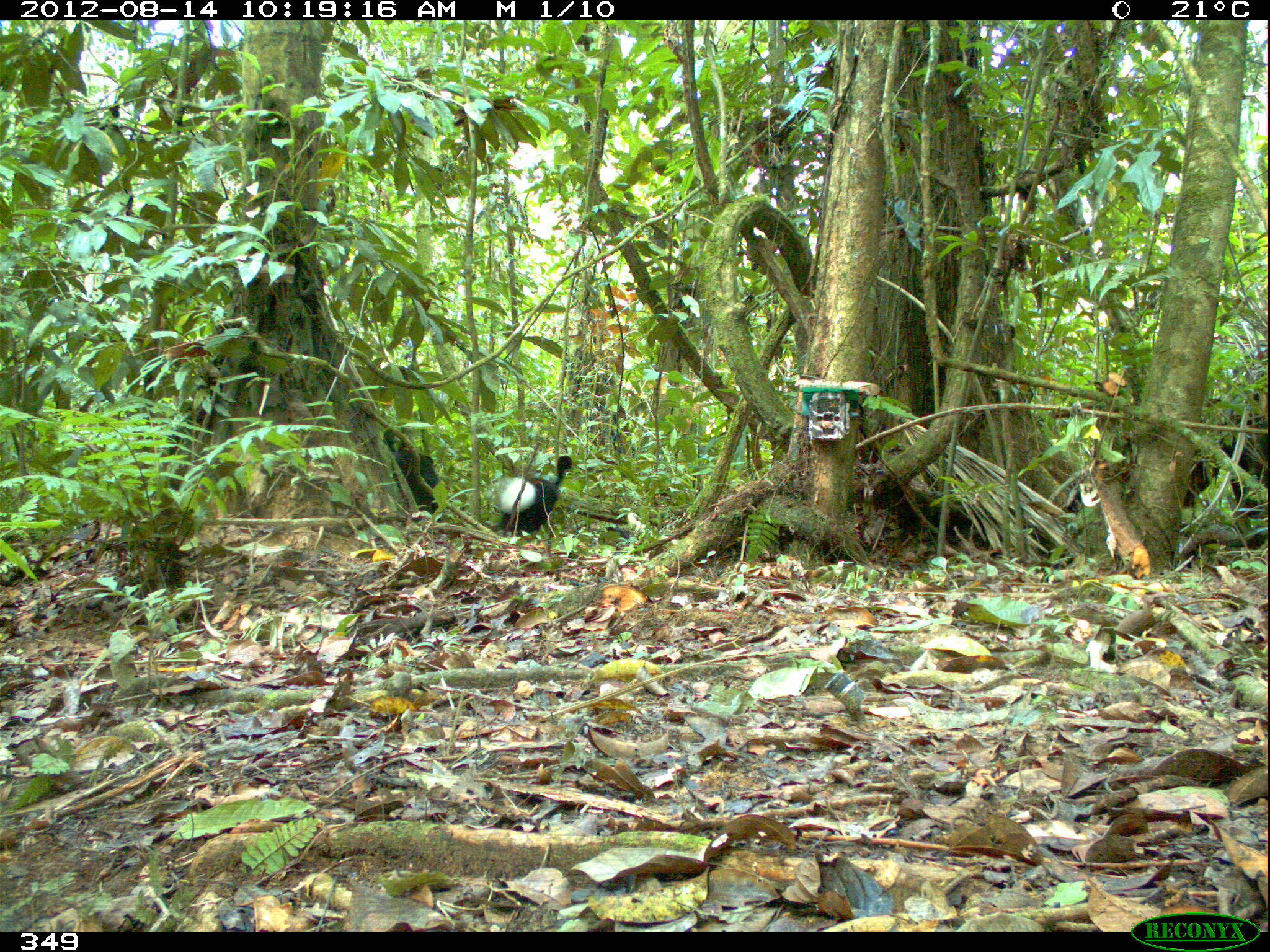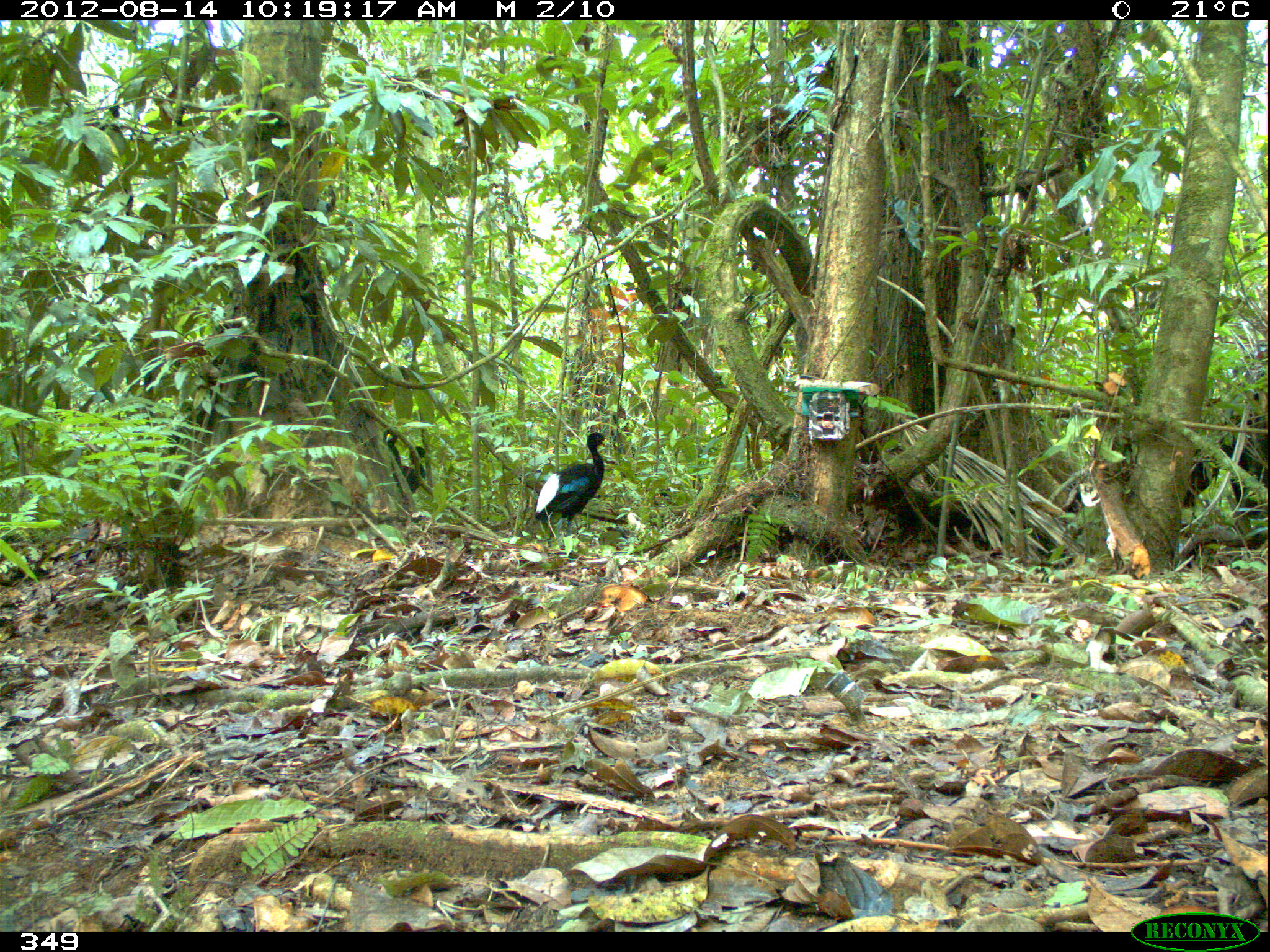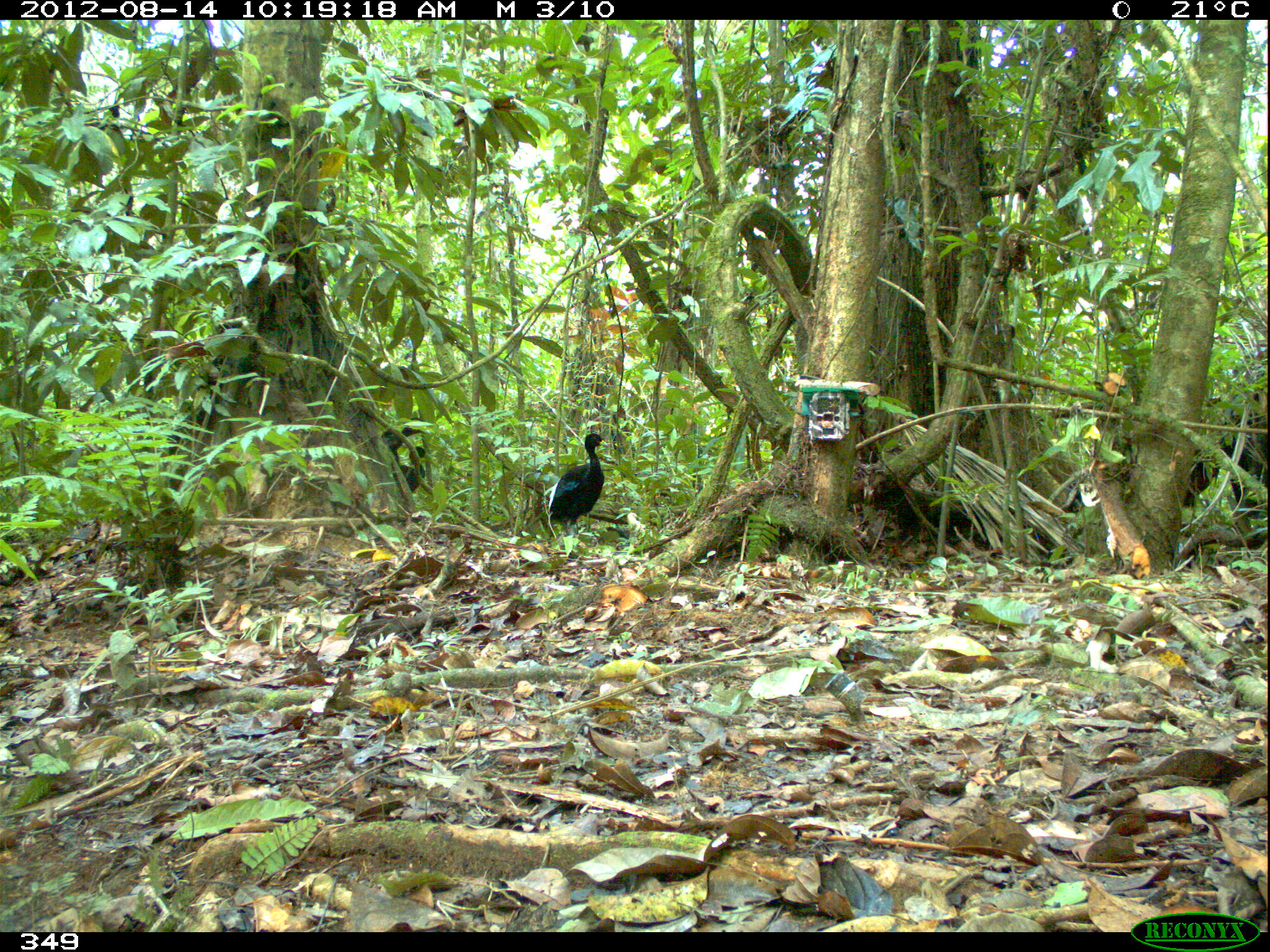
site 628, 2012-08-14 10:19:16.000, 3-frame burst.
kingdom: Animalia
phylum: Chordata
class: Aves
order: Gruiformes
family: Psophiidae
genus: Psophia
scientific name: Psophia leucoptera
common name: pale-winged trumpeter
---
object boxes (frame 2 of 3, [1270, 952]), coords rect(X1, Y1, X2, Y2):
psophia leucoptera: rect(533, 430, 613, 554); rect(391, 445, 436, 496); rect(379, 425, 408, 465)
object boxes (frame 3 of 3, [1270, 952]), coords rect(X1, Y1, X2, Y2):
psophia leucoptera: rect(533, 427, 614, 568); rect(379, 415, 435, 465); rect(392, 444, 438, 493)